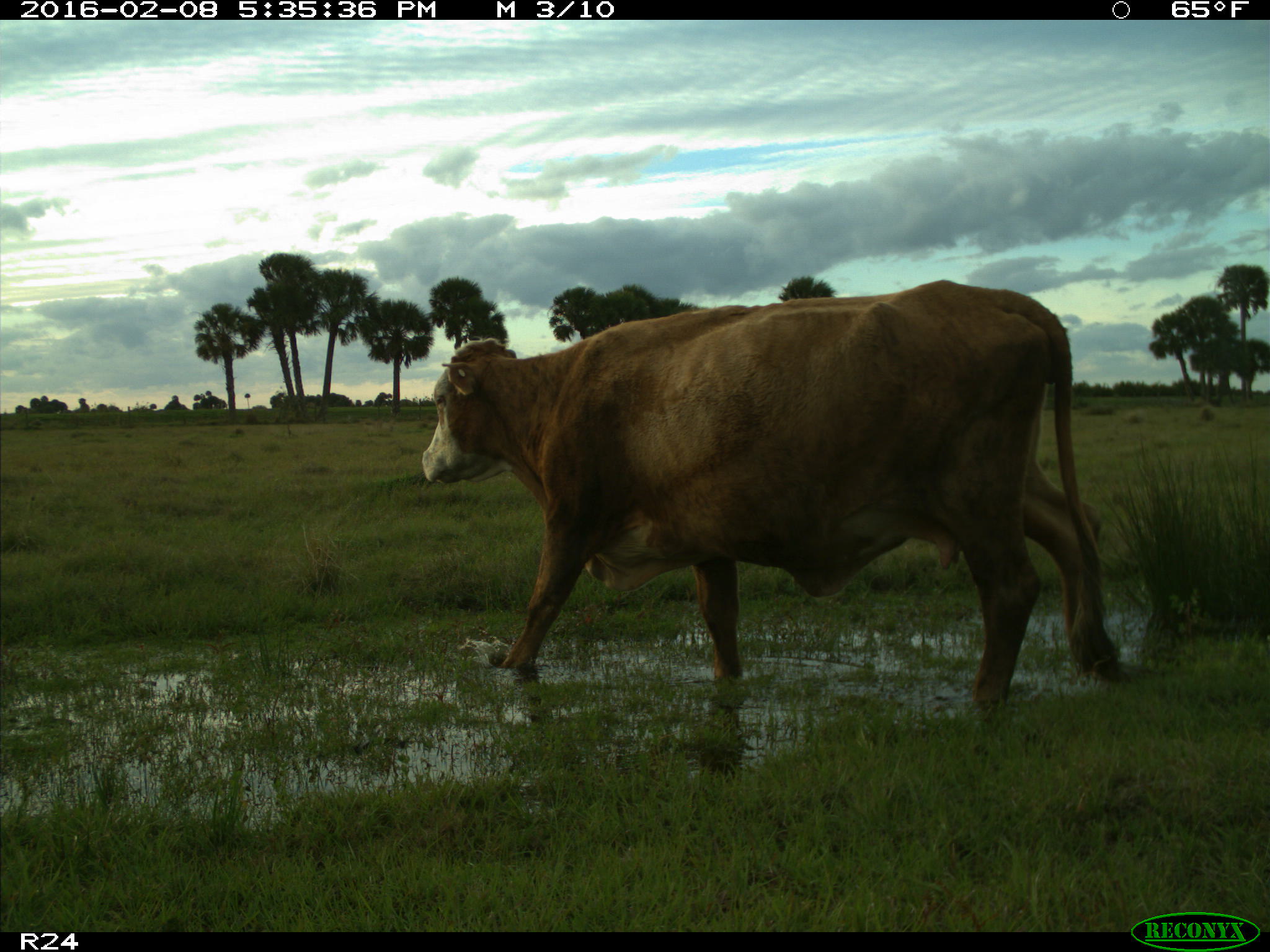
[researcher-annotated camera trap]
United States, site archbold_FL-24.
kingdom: Animalia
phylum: Chordata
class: Mammalia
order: Artiodactyla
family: Bovidae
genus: Bos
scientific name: Bos taurus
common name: domestic cow